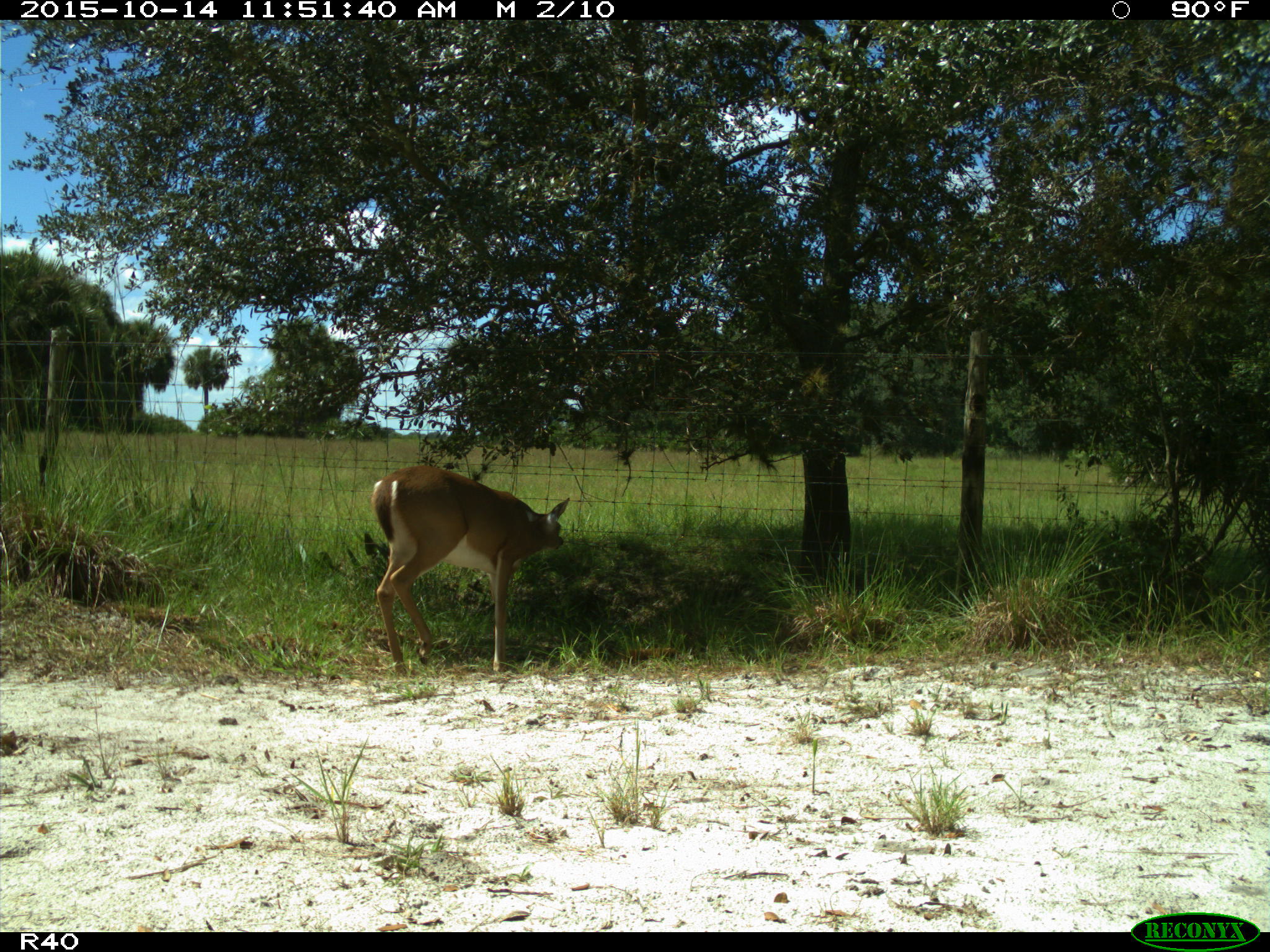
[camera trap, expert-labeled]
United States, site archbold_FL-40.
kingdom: Animalia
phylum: Chordata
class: Mammalia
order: Artiodactyla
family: Cervidae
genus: Odocoileus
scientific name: Odocoileus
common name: deer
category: unidentified deer